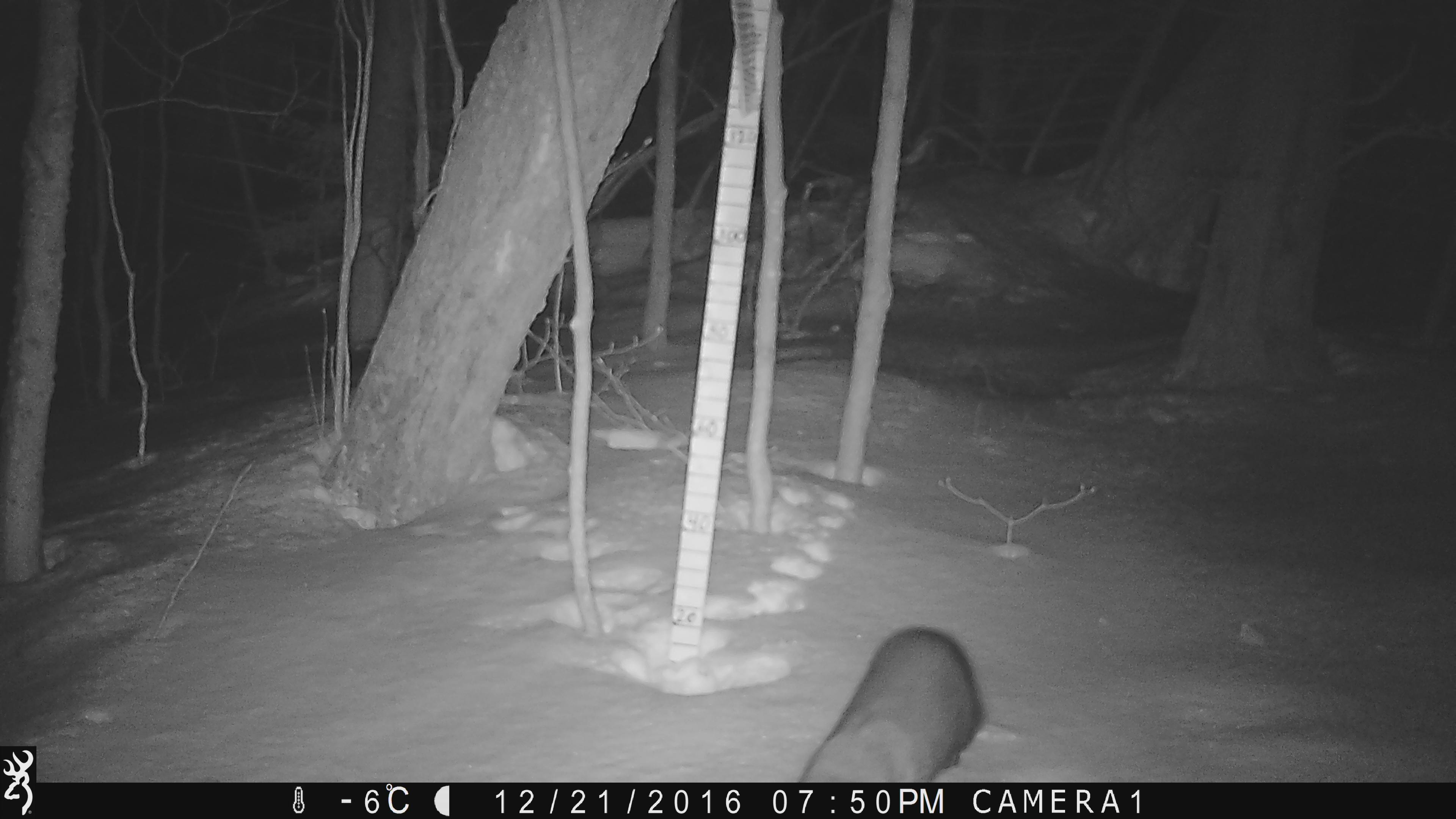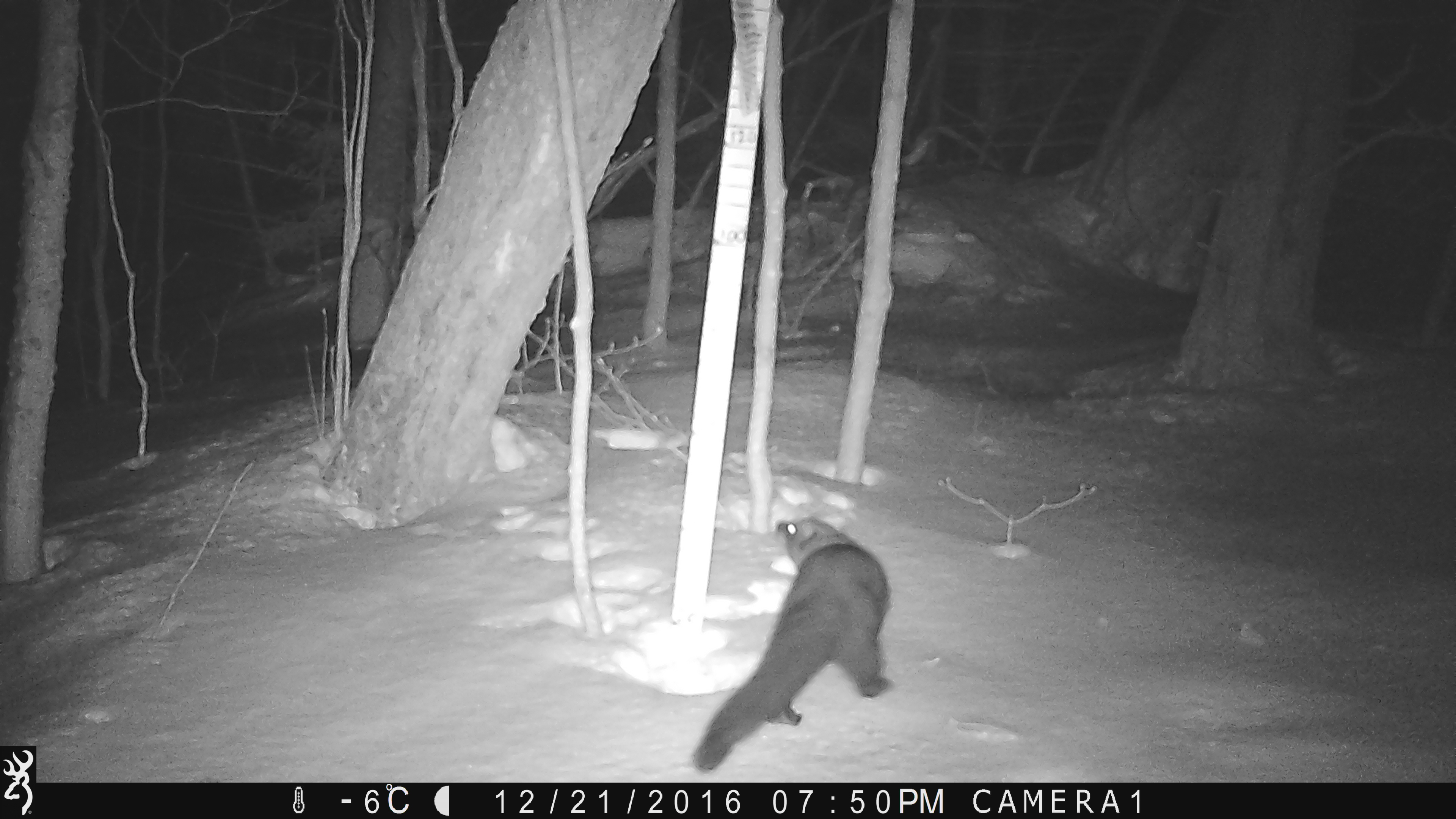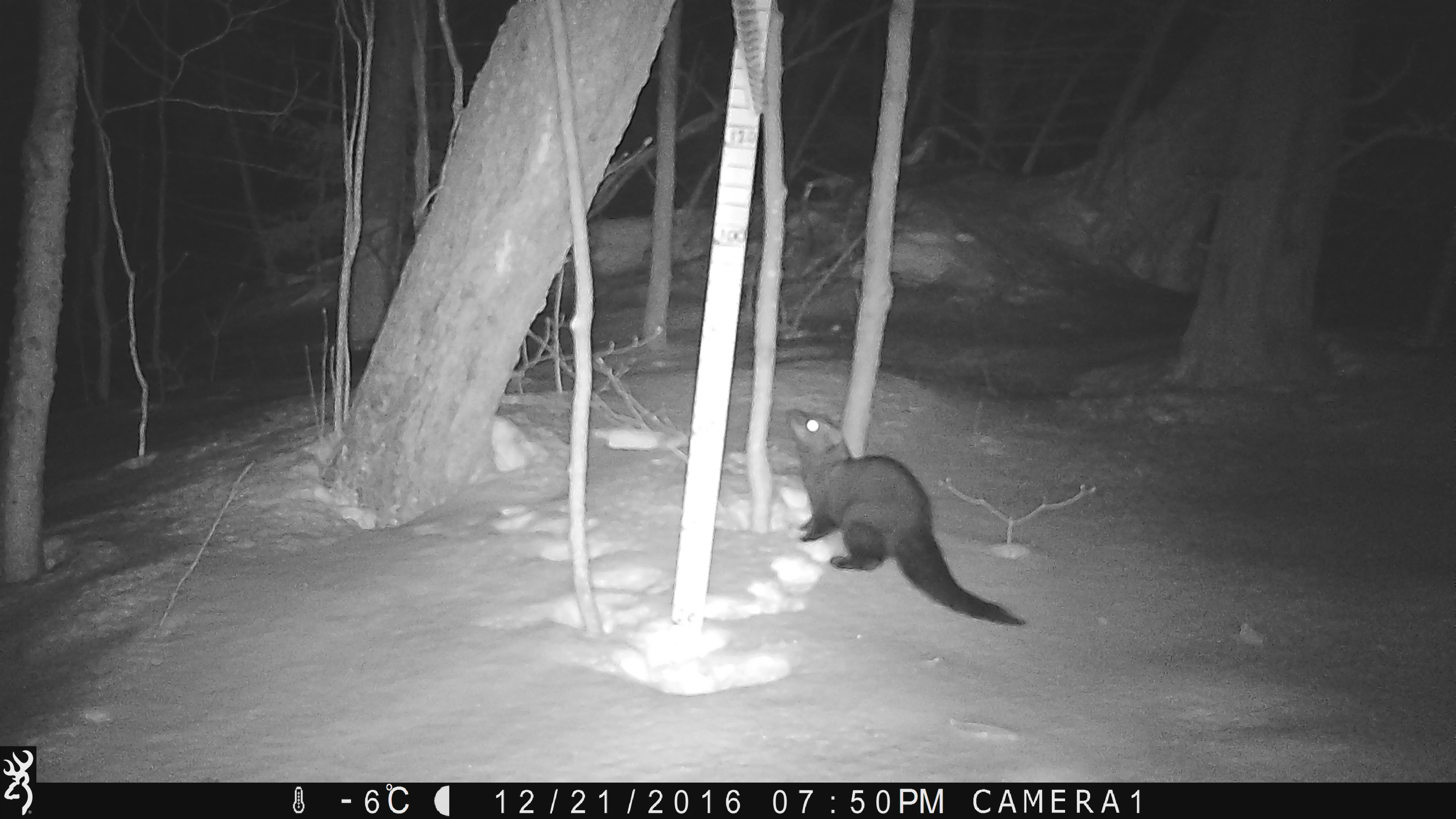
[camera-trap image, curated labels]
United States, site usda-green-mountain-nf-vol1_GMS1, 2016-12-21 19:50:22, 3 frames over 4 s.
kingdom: Animalia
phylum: Chordata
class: Mammalia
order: Carnivora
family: Mustelidae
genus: Pekania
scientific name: Pekania pennanti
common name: fisher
Fisher (Pekania pennanti).